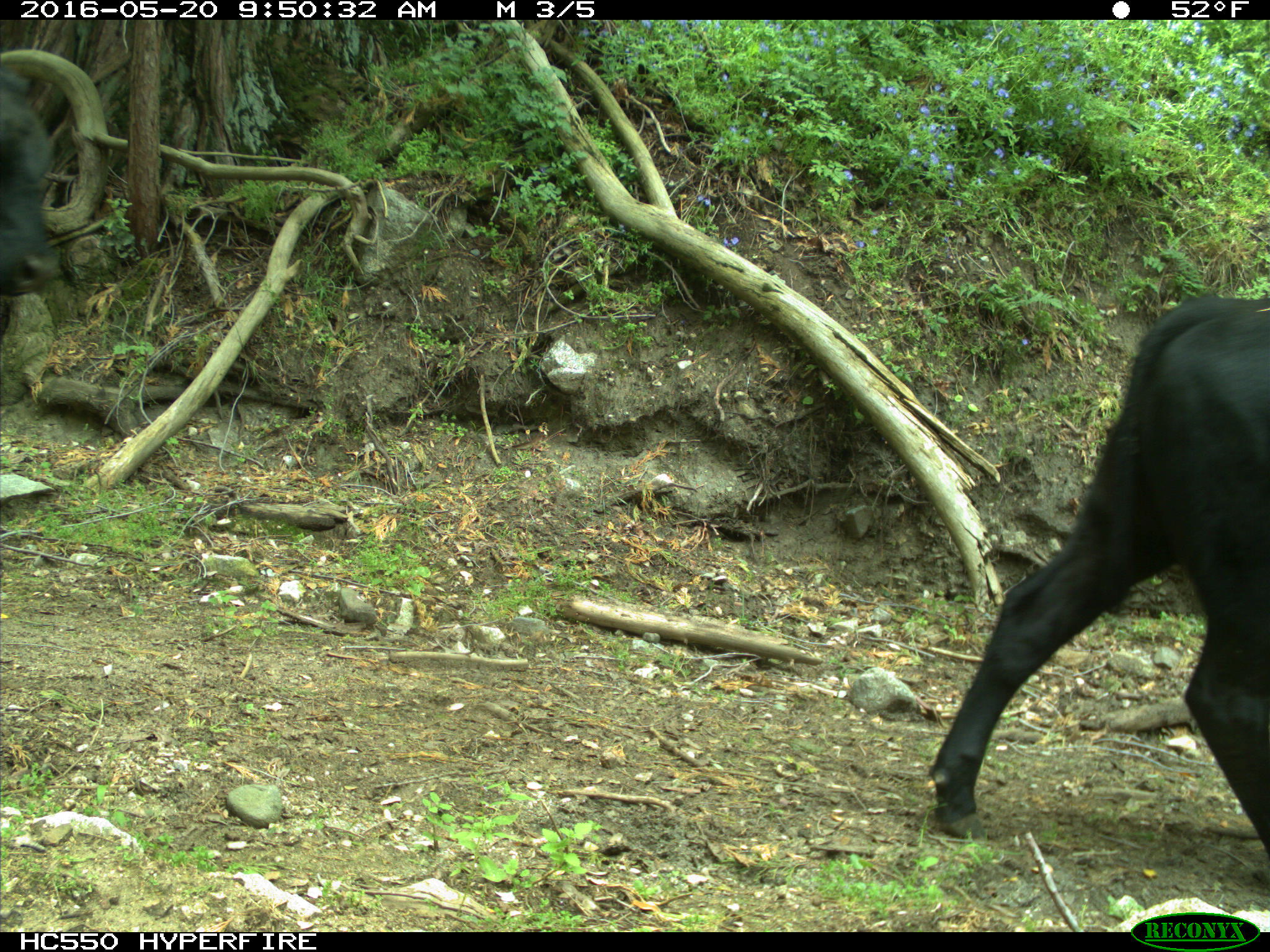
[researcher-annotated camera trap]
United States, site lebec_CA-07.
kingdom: Animalia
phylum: Chordata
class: Mammalia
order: Artiodactyla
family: Bovidae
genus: Bos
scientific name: Bos taurus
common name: domestic cow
Bos taurus (domestic cow).